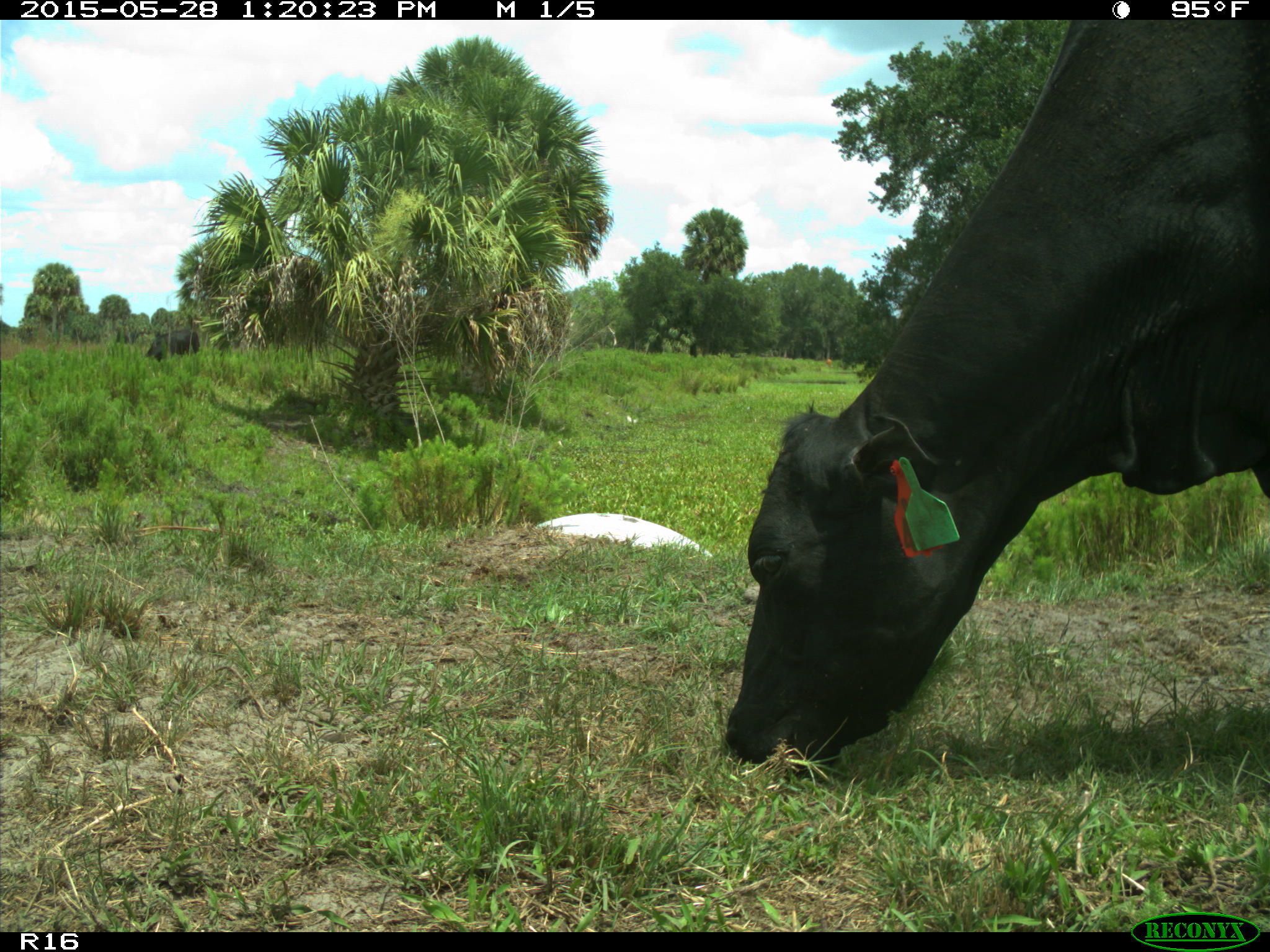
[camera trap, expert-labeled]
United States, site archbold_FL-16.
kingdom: Animalia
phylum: Chordata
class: Mammalia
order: Artiodactyla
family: Bovidae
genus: Bos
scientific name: Bos taurus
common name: domestic cow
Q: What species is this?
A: Bos taurus (domestic cow).